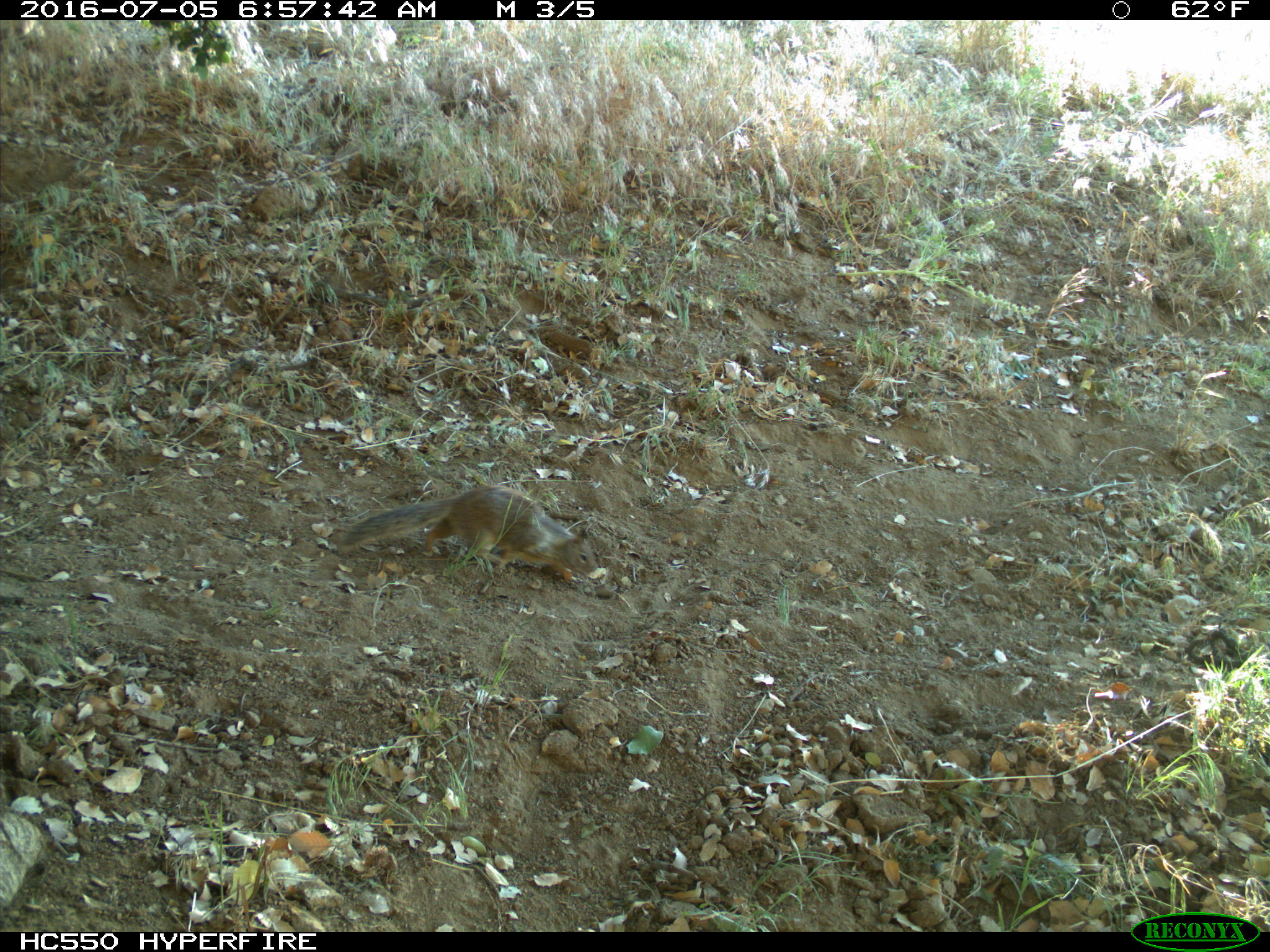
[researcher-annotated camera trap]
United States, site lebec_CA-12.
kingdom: Animalia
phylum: Chordata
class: Mammalia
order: Rodentia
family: Sciuridae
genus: Otospermophilus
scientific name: Otospermophilus beecheyi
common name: california ground squirrel